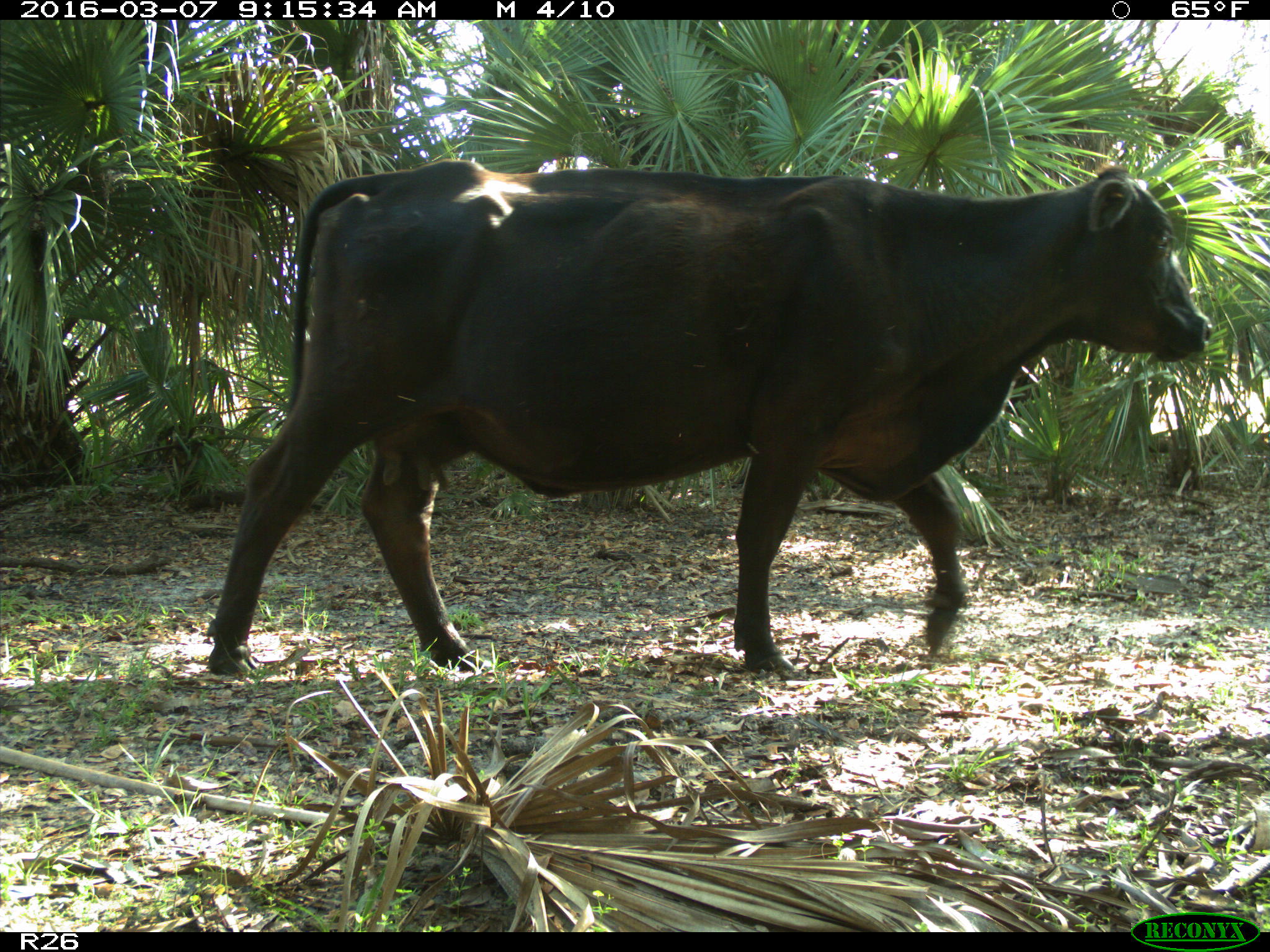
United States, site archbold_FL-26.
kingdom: Animalia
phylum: Chordata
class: Mammalia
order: Artiodactyla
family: Bovidae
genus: Bos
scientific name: Bos taurus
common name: domestic cow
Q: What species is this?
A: Bos taurus (domestic cow).